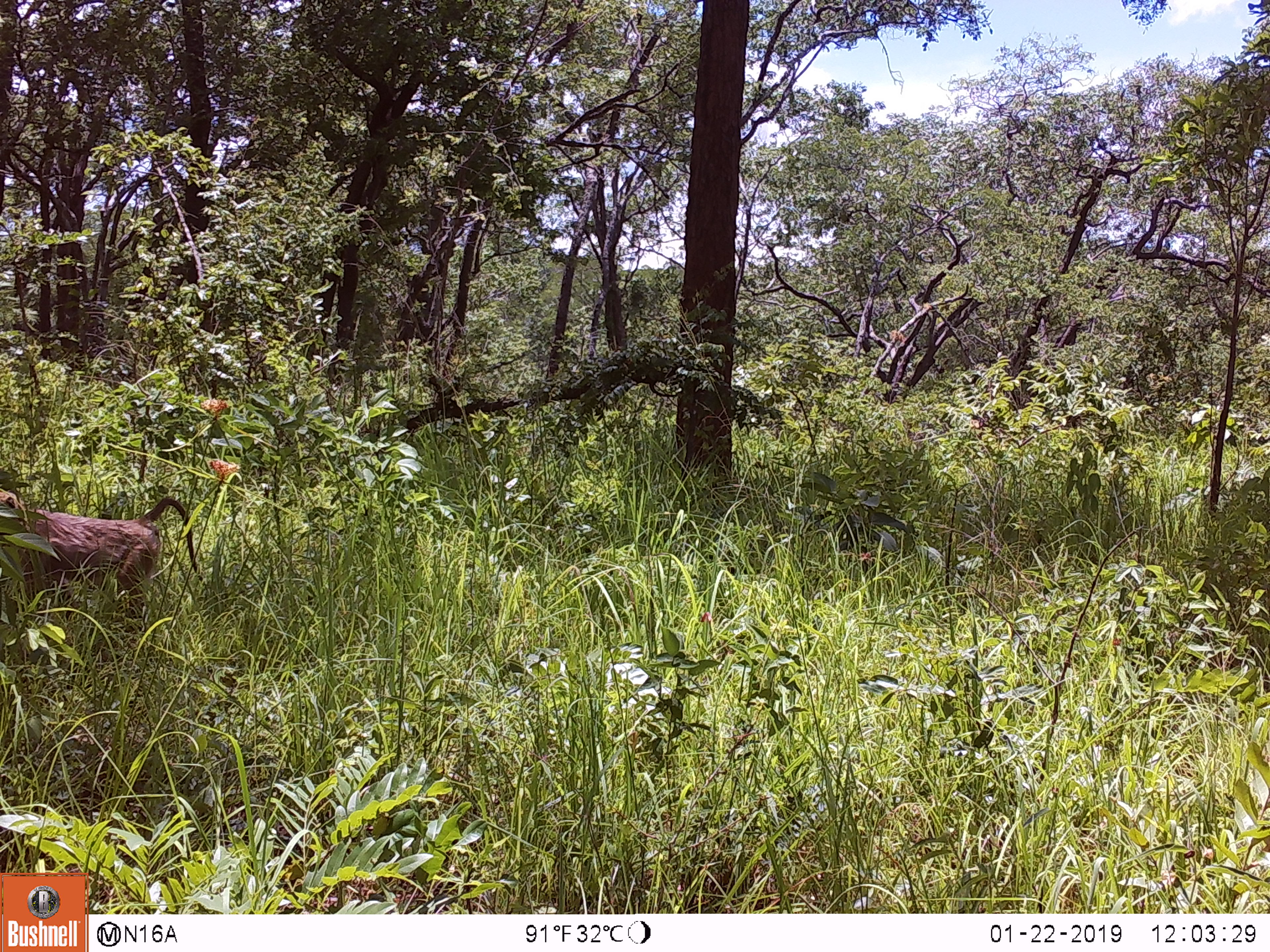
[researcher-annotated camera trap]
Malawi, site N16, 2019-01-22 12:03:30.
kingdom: Animalia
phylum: Chordata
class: Mammalia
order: Primates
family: Cercopithecidae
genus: Papio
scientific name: Papio cynocephalus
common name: yellow baboon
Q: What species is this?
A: Yellow baboon (Papio cynocephalus).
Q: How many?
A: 1.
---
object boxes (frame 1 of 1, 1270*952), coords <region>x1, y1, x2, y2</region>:
yellow baboon: <region>0, 482, 206, 616</region>